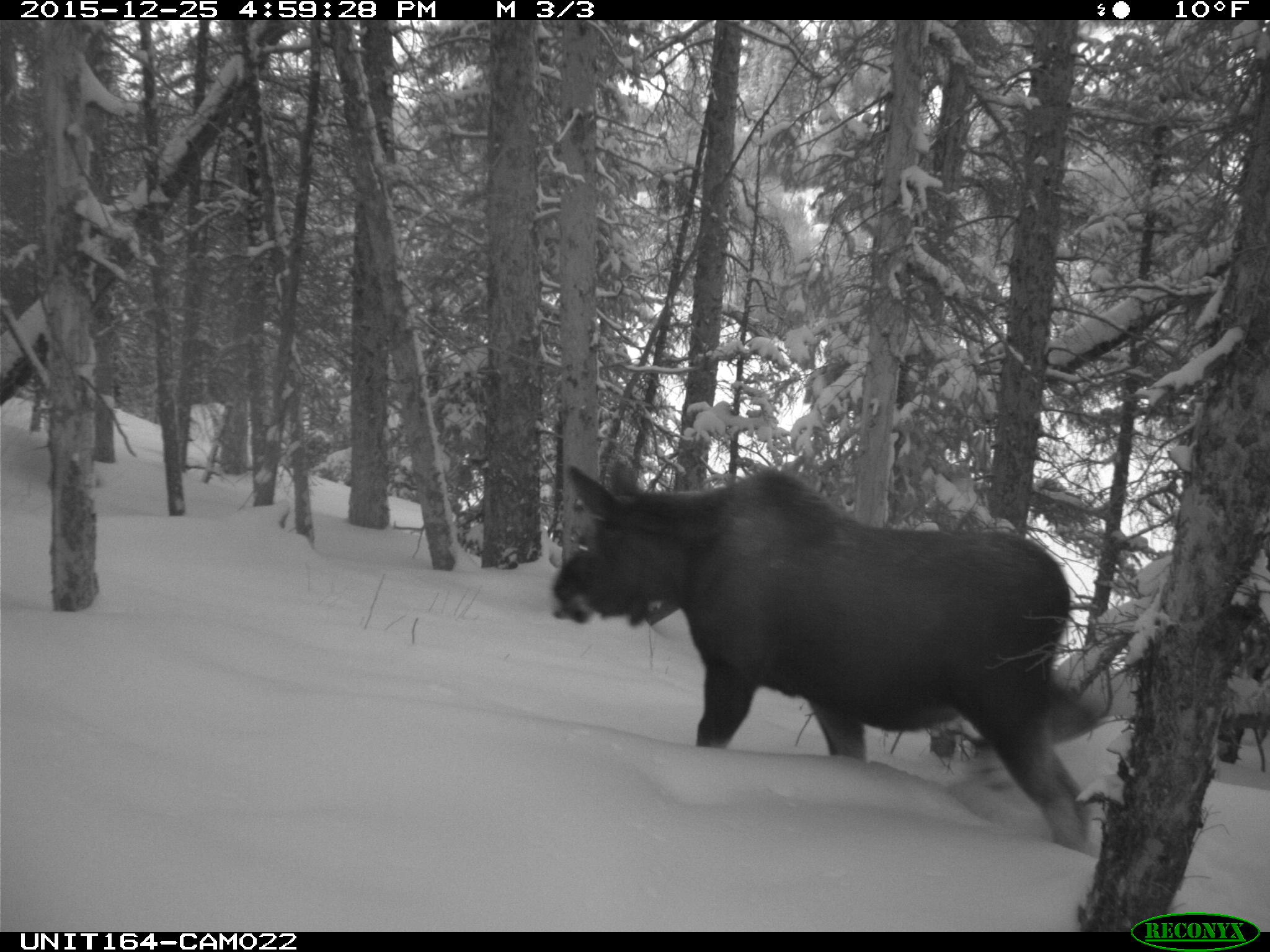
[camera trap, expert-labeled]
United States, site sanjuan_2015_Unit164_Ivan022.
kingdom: Animalia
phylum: Chordata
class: Mammalia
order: Artiodactyla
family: Cervidae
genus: Alces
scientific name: Alces alces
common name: moose